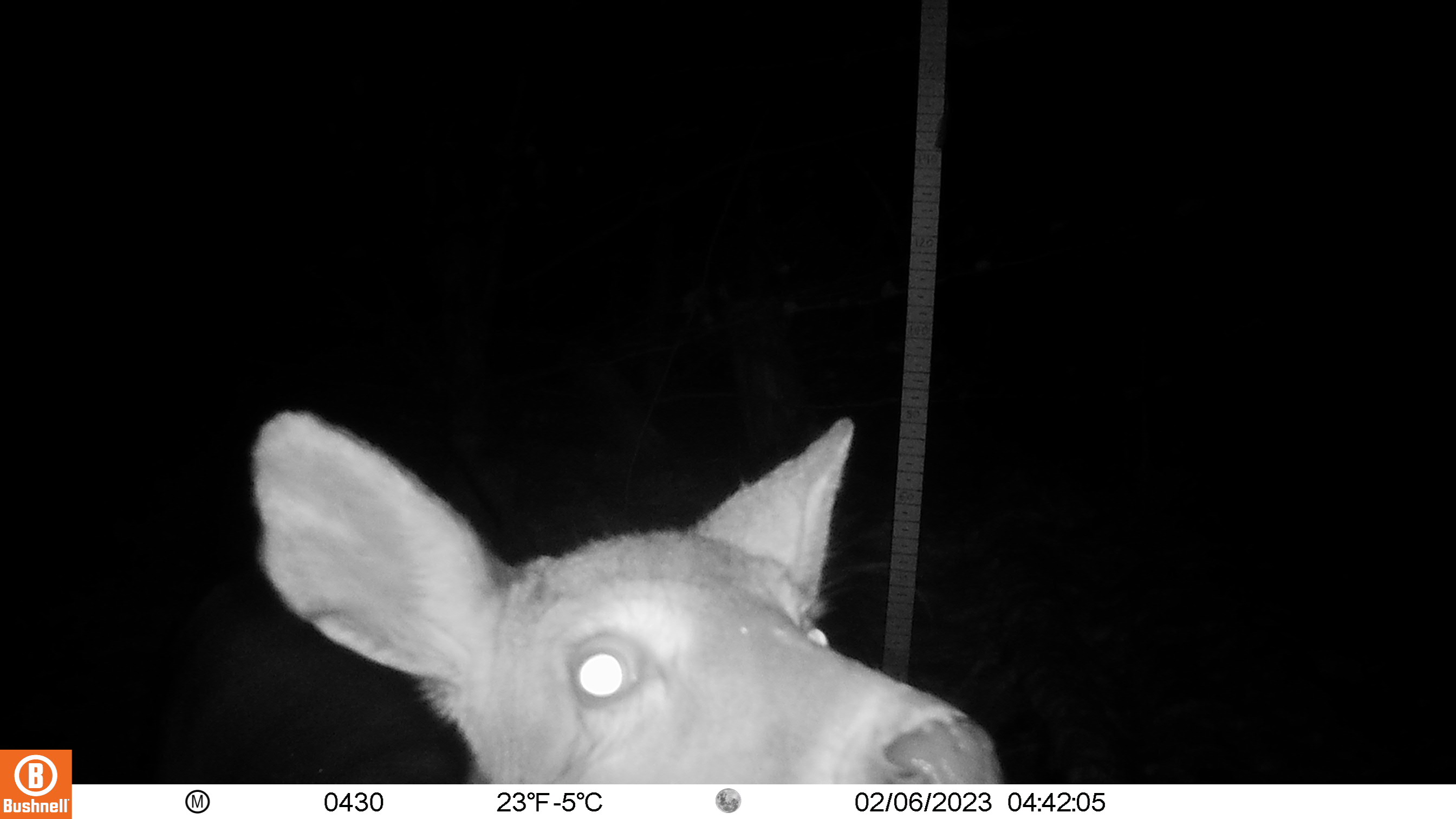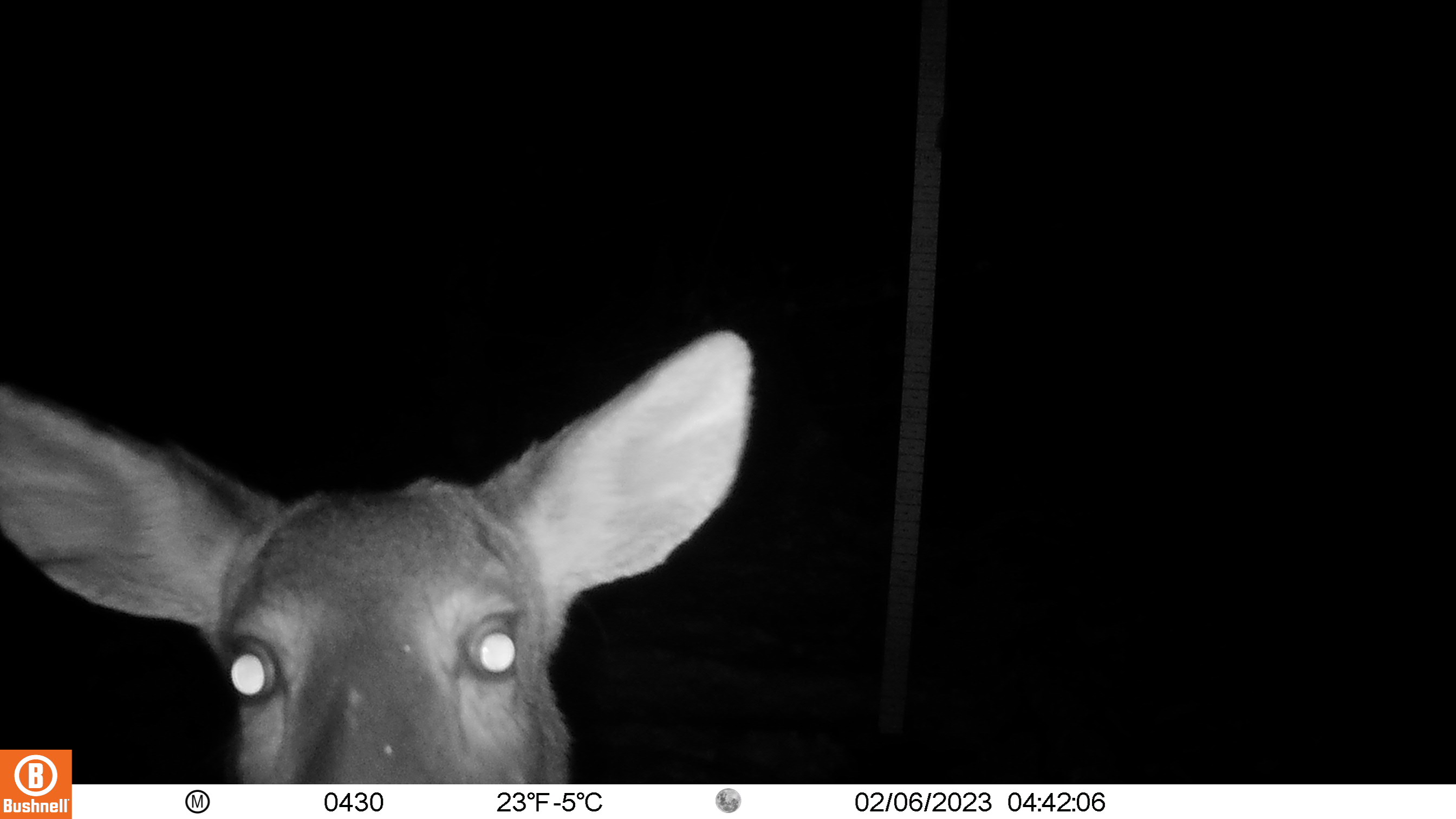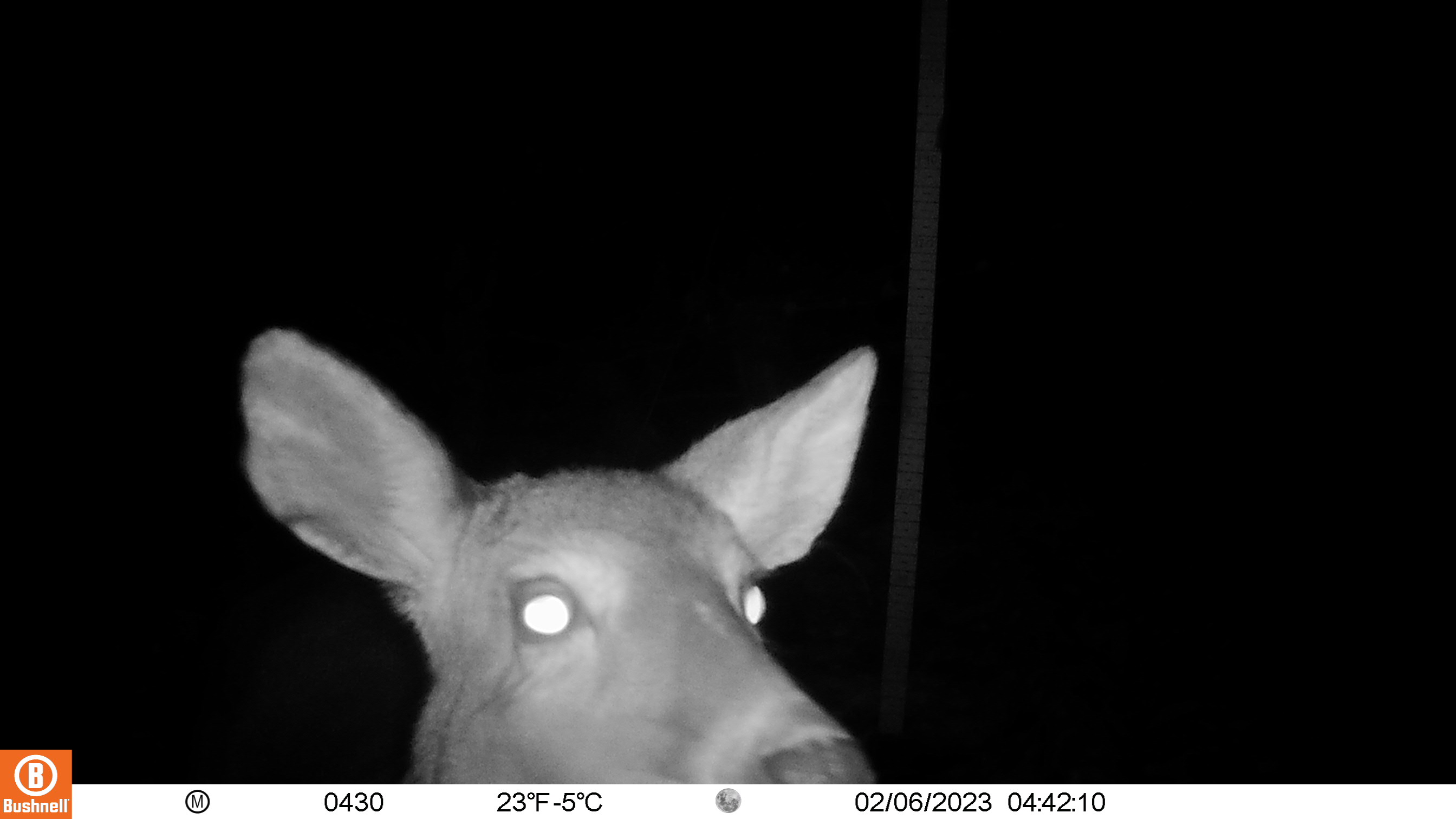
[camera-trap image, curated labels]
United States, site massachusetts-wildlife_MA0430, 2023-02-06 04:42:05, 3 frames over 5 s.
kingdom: Animalia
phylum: Chordata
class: Mammalia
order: Artiodactyla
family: Cervidae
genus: Odocoileus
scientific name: Odocoileus virginianus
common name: white-tailed deer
White-tailed deer (Odocoileus virginianus).